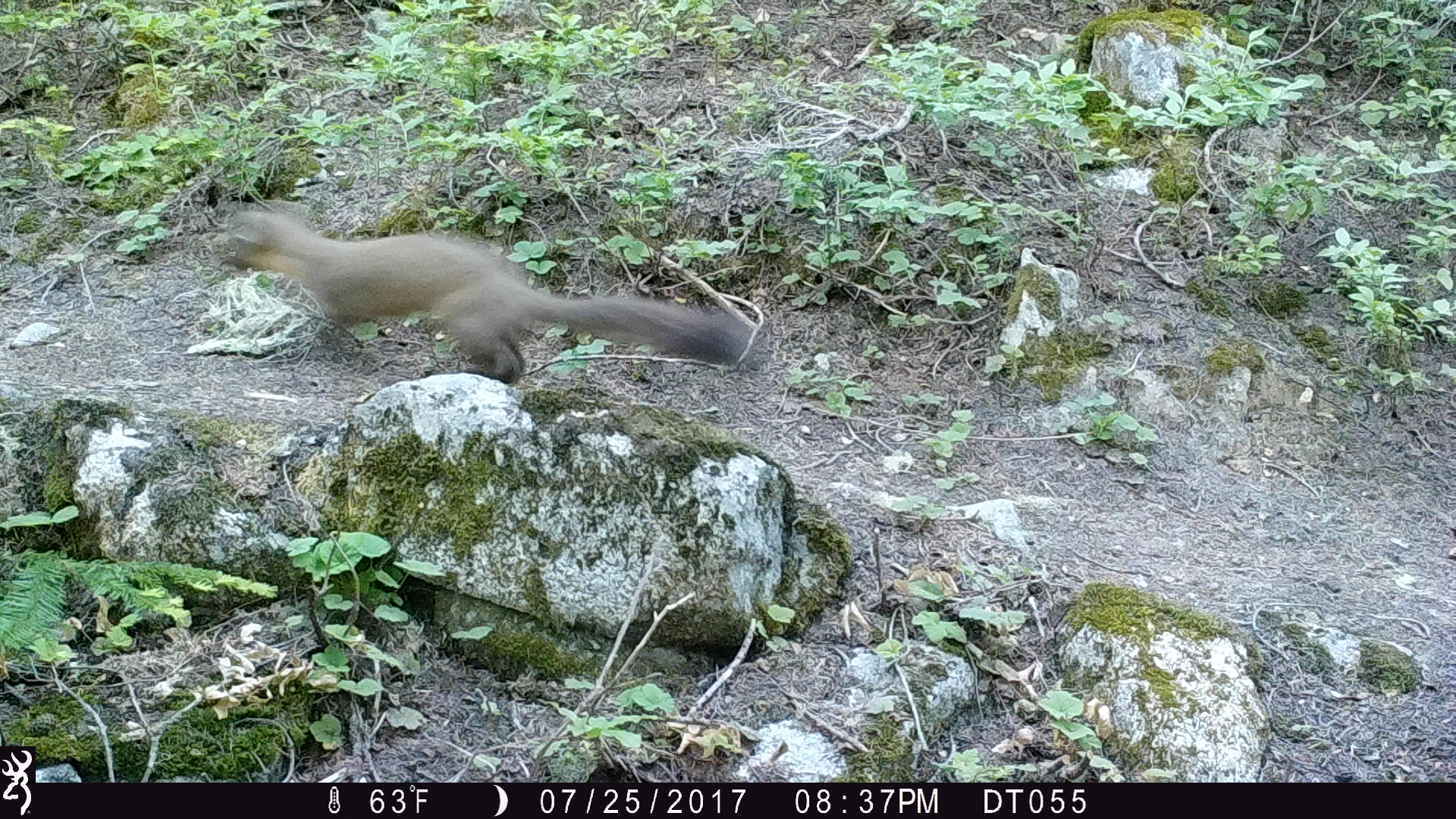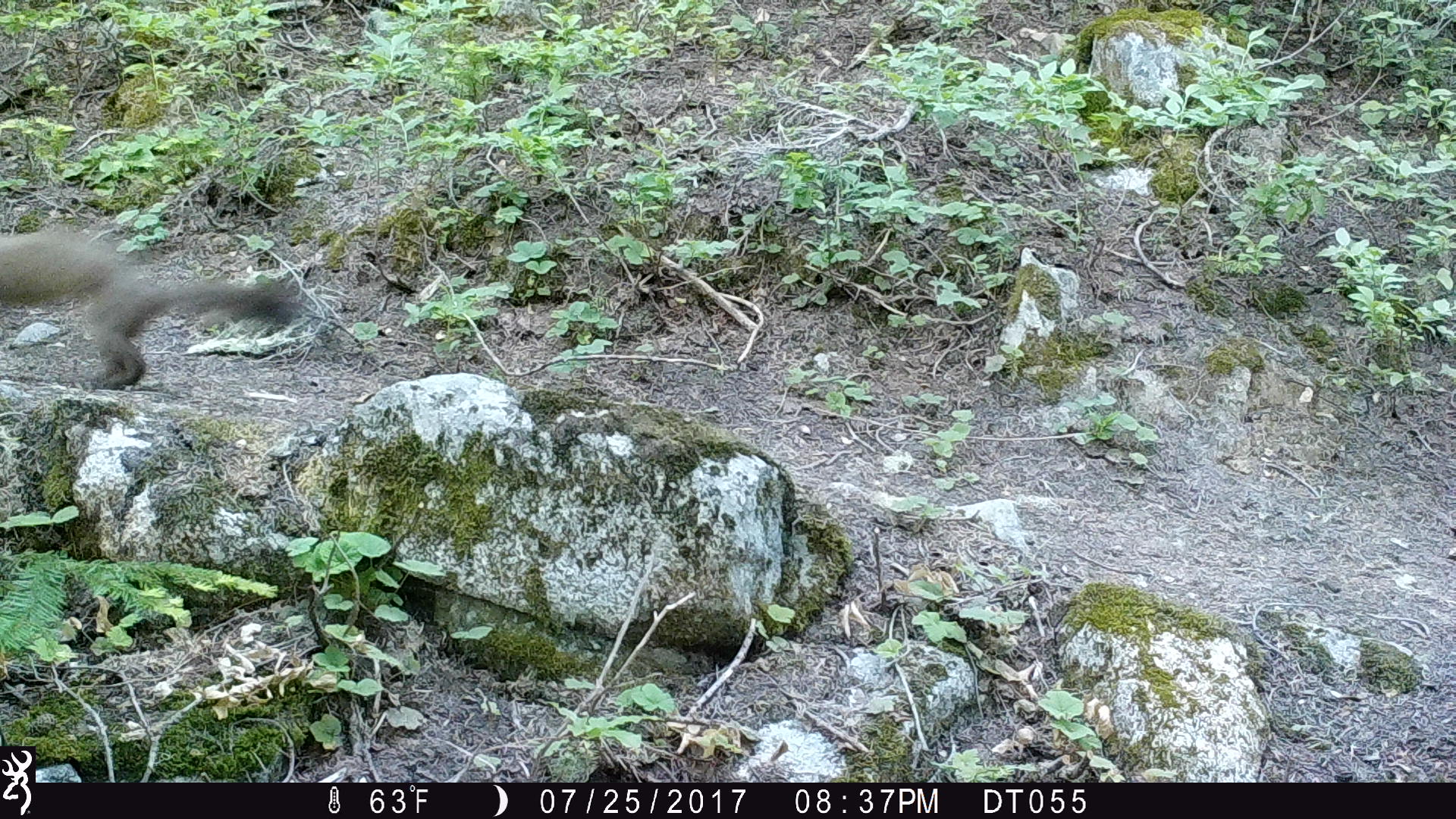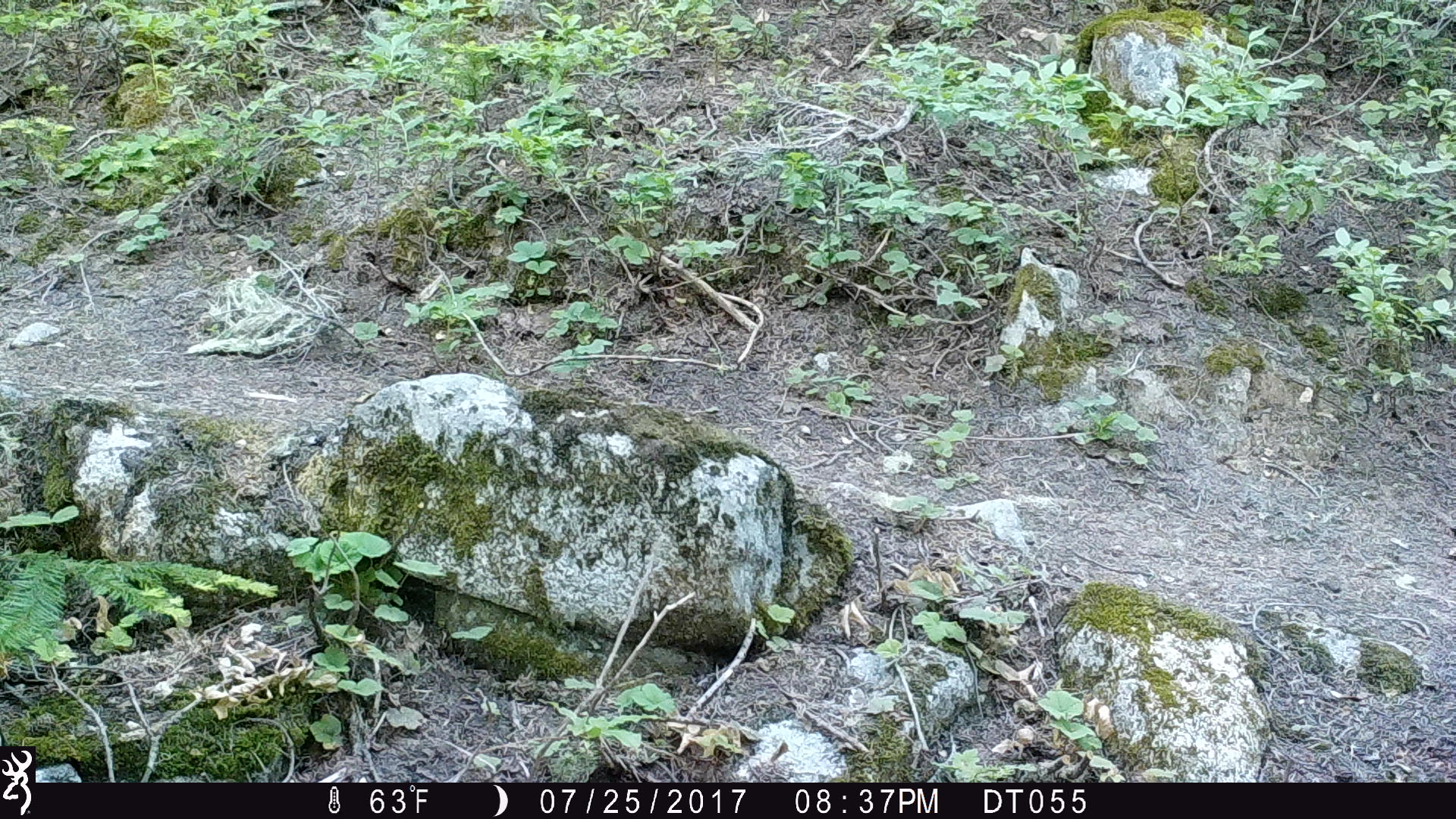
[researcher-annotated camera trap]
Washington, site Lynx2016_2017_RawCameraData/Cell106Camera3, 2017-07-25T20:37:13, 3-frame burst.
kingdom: Animalia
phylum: Chordata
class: Mammalia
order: Carnivora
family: Mustelidae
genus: Martes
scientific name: Martes americana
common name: american marten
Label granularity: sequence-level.